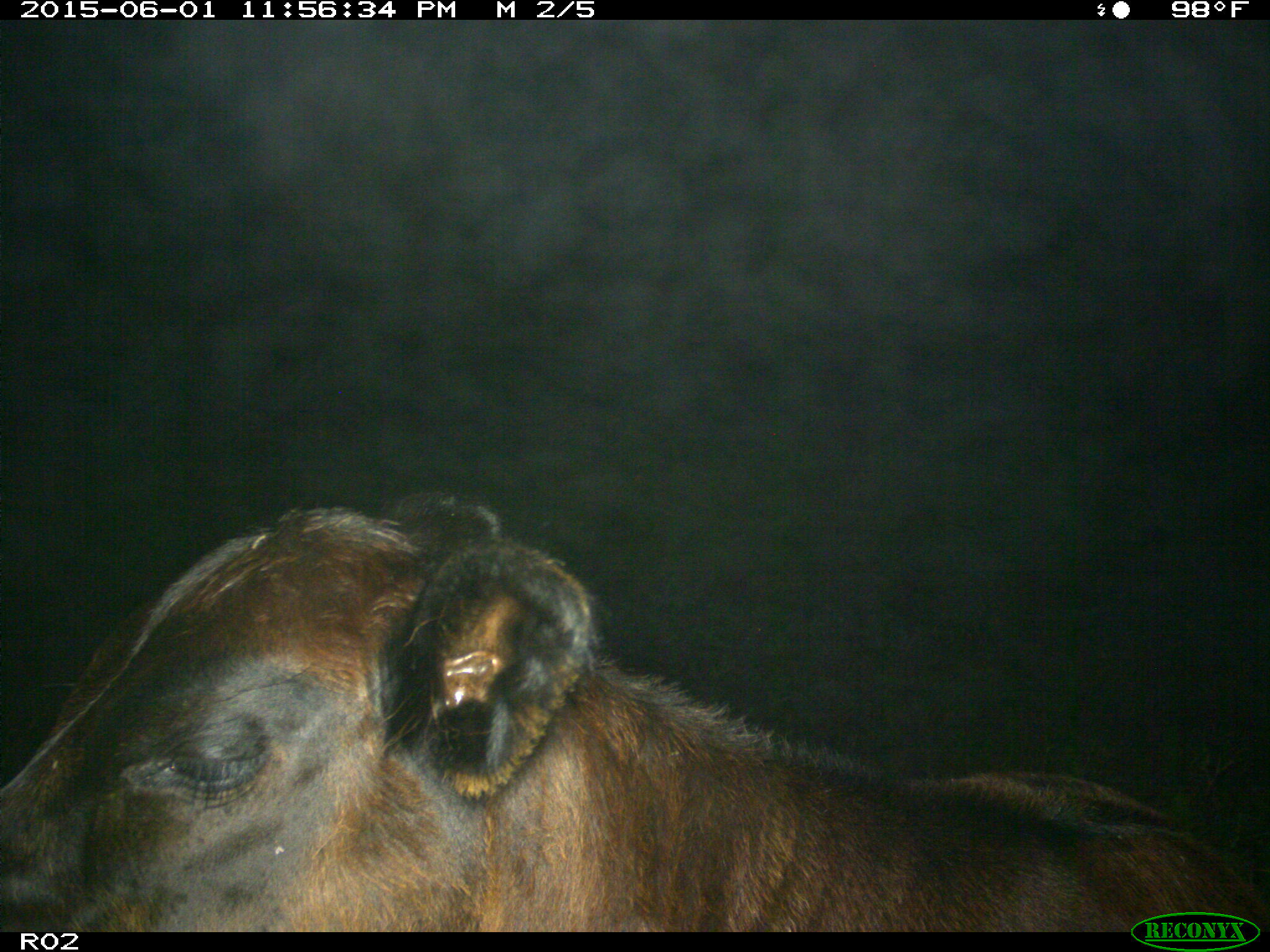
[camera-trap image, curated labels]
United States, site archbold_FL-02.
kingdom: Animalia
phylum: Chordata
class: Mammalia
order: Artiodactyla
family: Bovidae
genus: Bos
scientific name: Bos taurus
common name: domestic cow